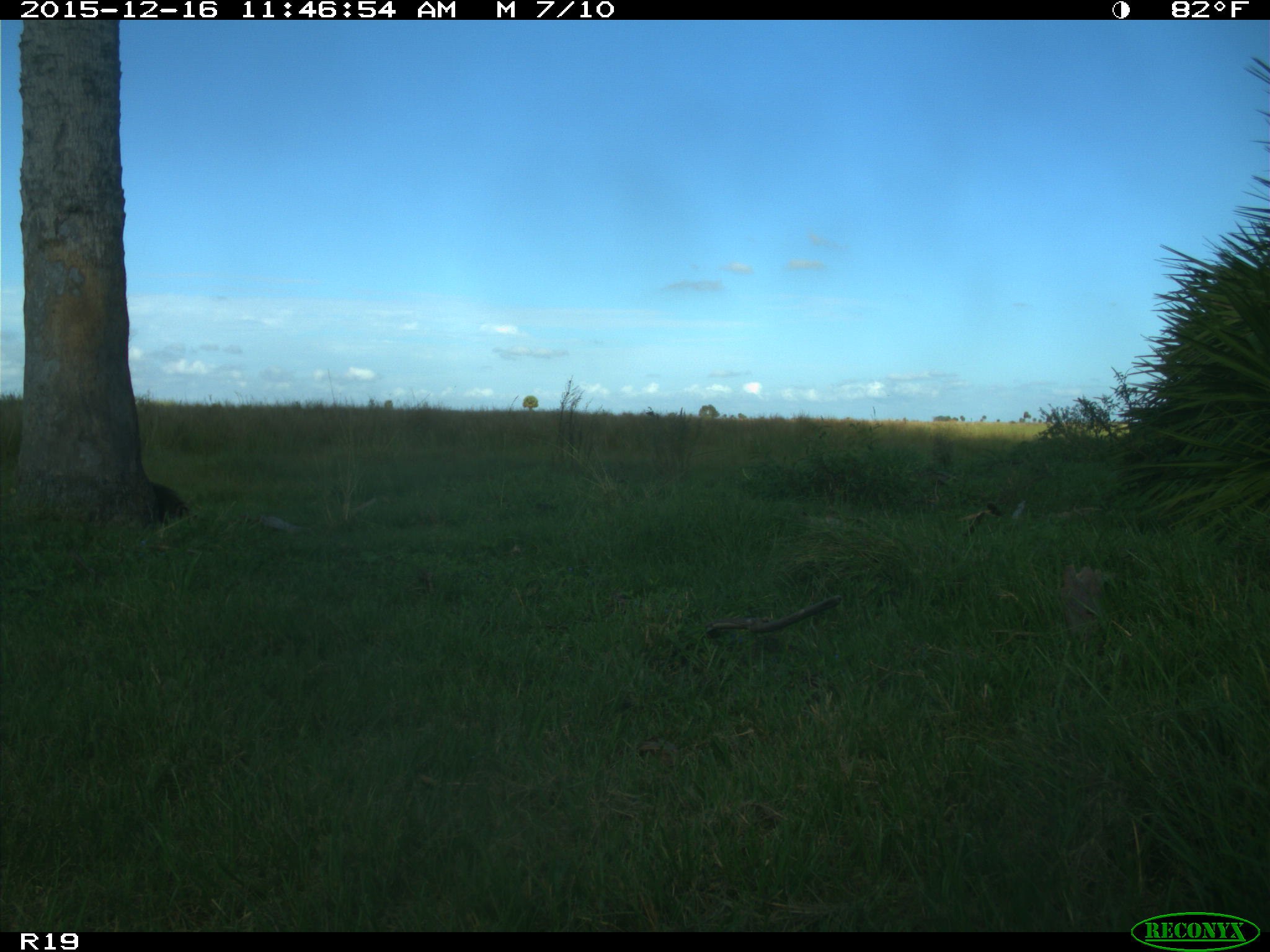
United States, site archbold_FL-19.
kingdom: Animalia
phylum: Chordata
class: Mammalia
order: Carnivora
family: Procyonidae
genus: Procyon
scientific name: Procyon lotor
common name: common raccoon